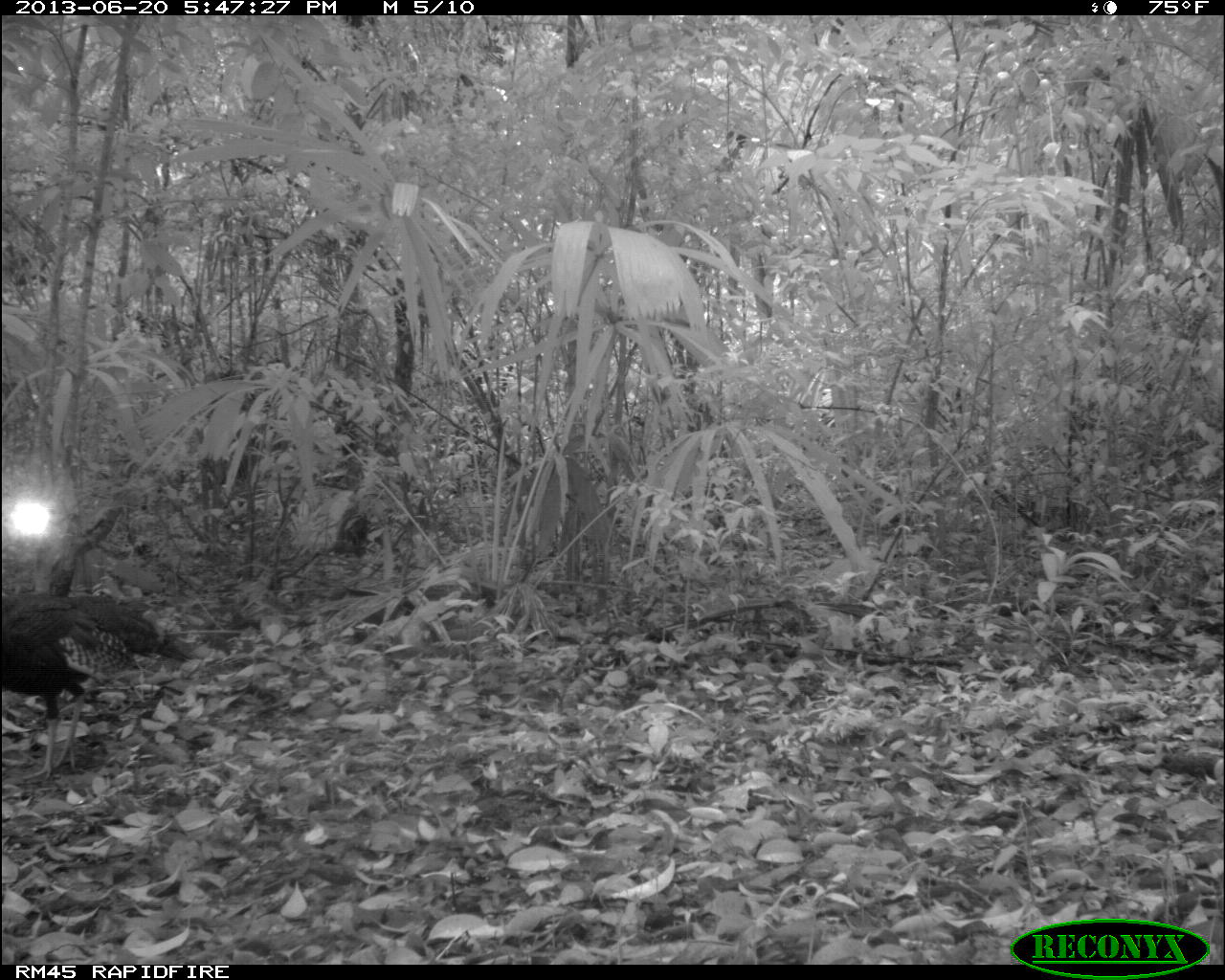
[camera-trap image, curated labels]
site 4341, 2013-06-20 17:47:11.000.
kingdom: Animalia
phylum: Chordata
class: Aves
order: Galliformes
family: Phasianidae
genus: Meleagris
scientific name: Meleagris ocellata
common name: ocellated turkey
Meleagris ocellata (ocellated turkey), count 1.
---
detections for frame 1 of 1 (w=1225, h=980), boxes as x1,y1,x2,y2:
meleagris ocellata: 1,594,195,781